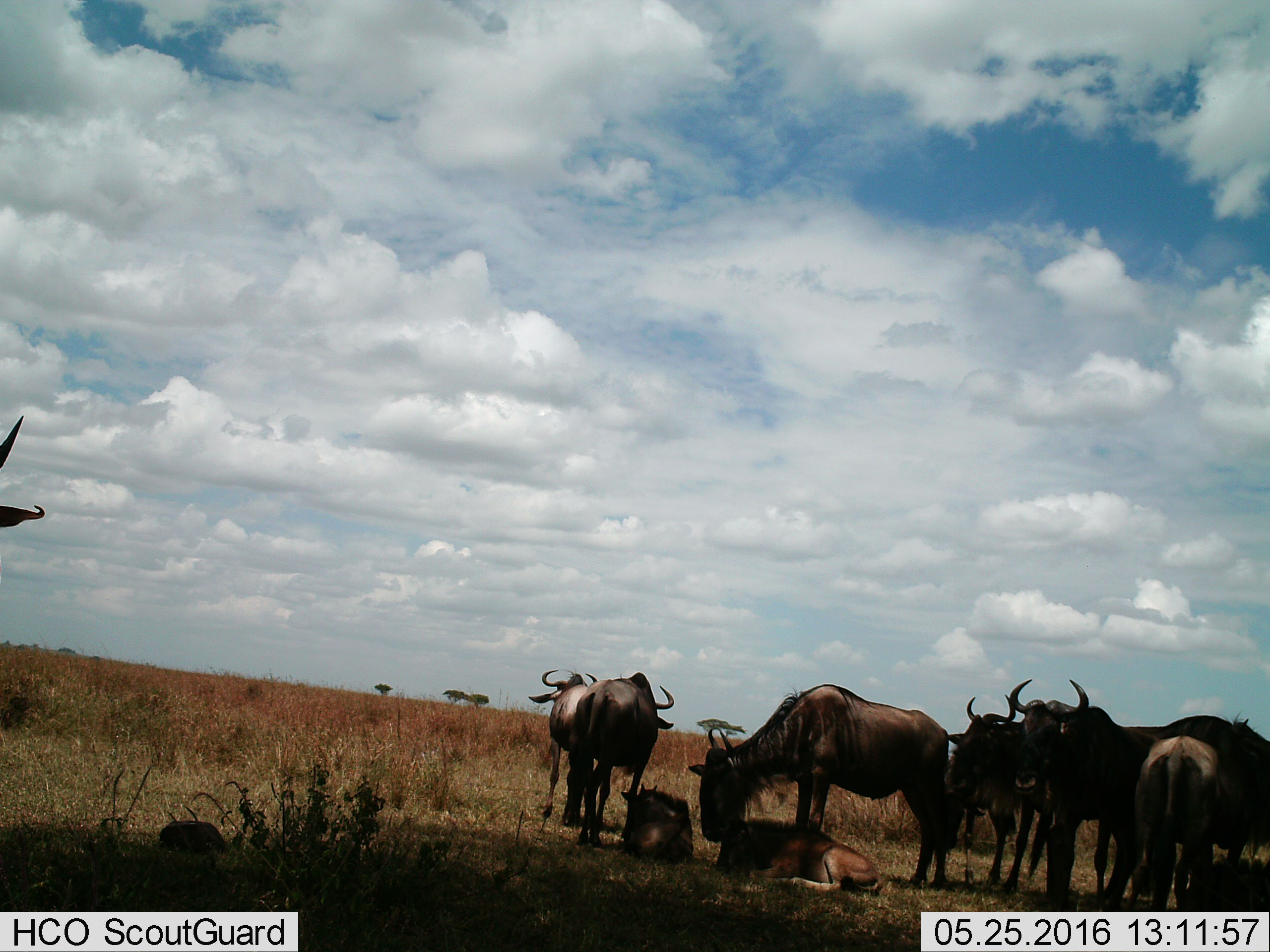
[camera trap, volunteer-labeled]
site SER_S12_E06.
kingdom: Animalia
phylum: Chordata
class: Mammalia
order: Artiodactyla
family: Bovidae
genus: Connochaetes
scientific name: Connochaetes taurinus taurinus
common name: blue wildebeest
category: wildebeestblue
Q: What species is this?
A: Wildebeestblue (blue wildebeest) (Connochaetes taurinus taurinus).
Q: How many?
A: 9.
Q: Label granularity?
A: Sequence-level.